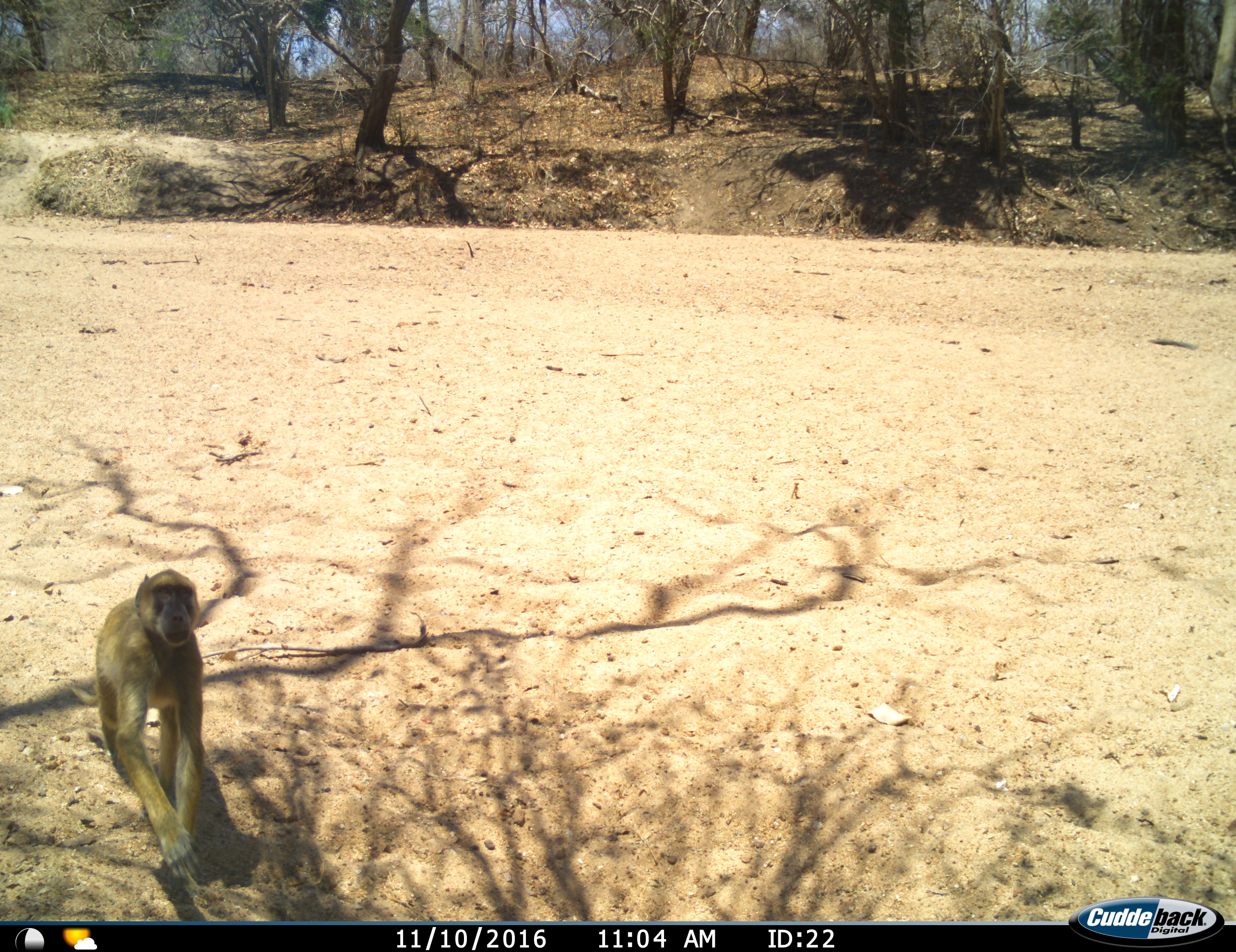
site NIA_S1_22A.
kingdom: Animalia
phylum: Chordata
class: Mammalia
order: Primates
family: Cercopithecidae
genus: Papio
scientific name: Papio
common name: baboon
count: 1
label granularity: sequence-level